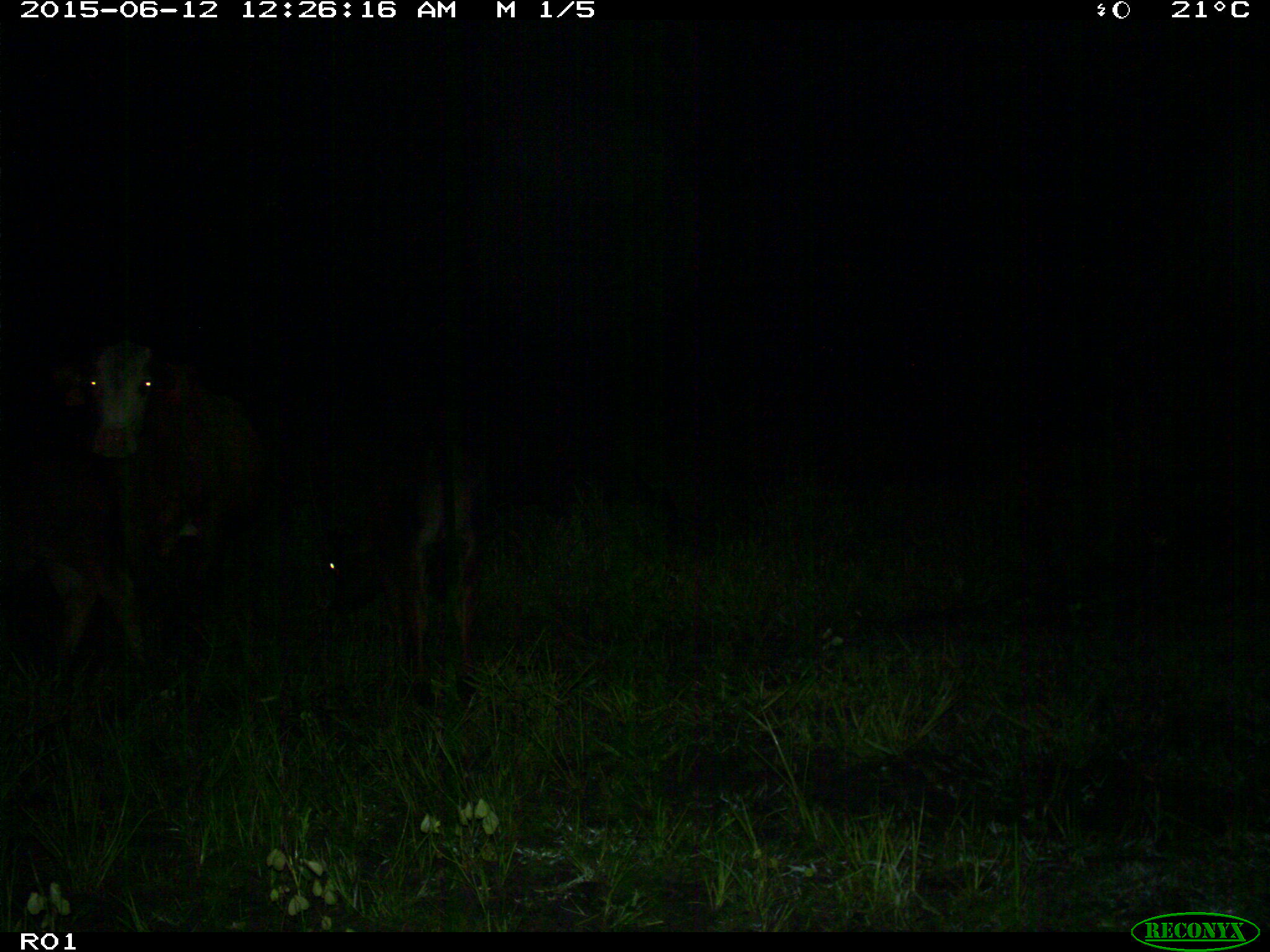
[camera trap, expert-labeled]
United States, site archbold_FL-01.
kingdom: Animalia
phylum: Chordata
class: Mammalia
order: Artiodactyla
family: Bovidae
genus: Bos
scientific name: Bos taurus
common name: domestic cow